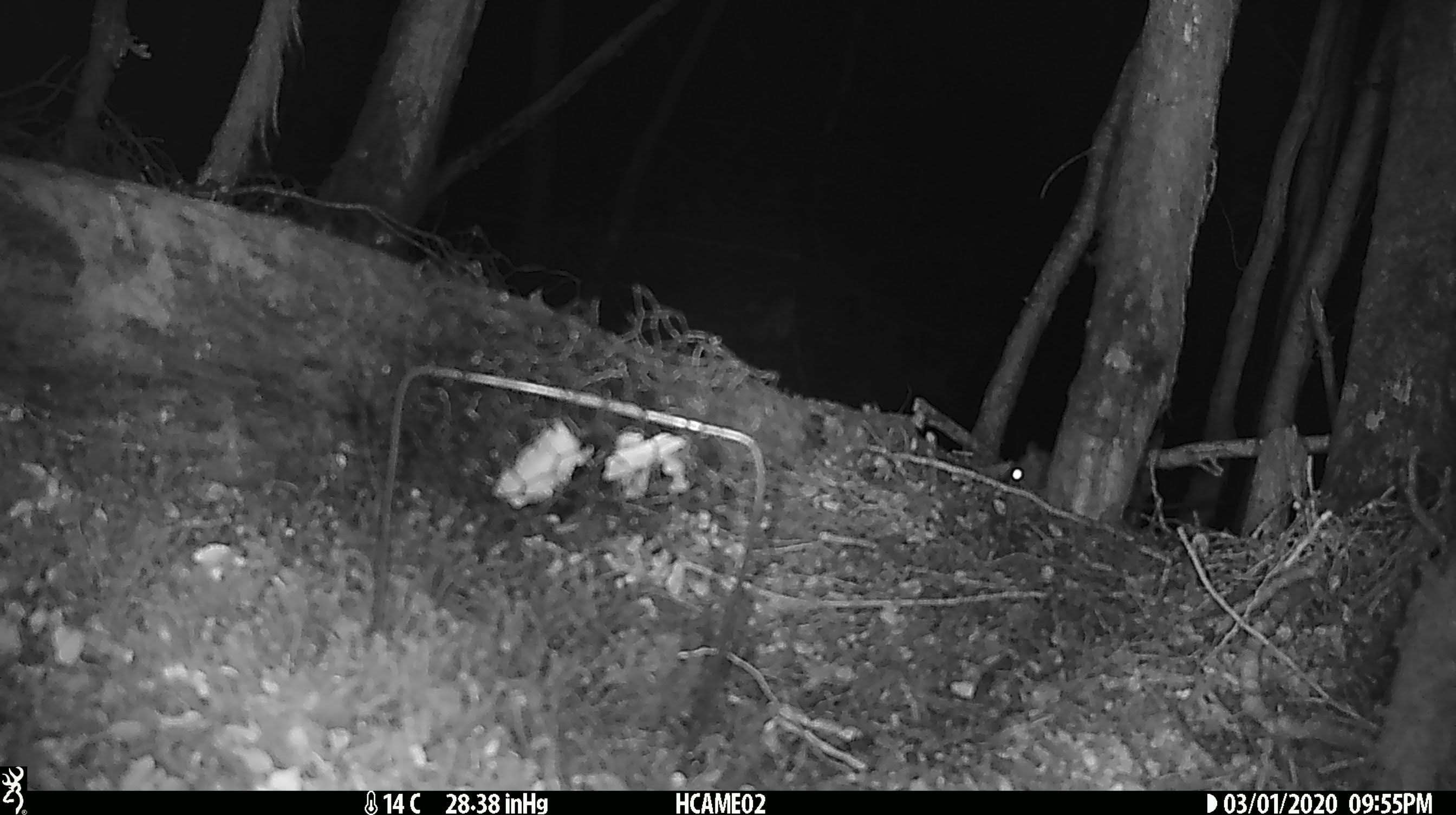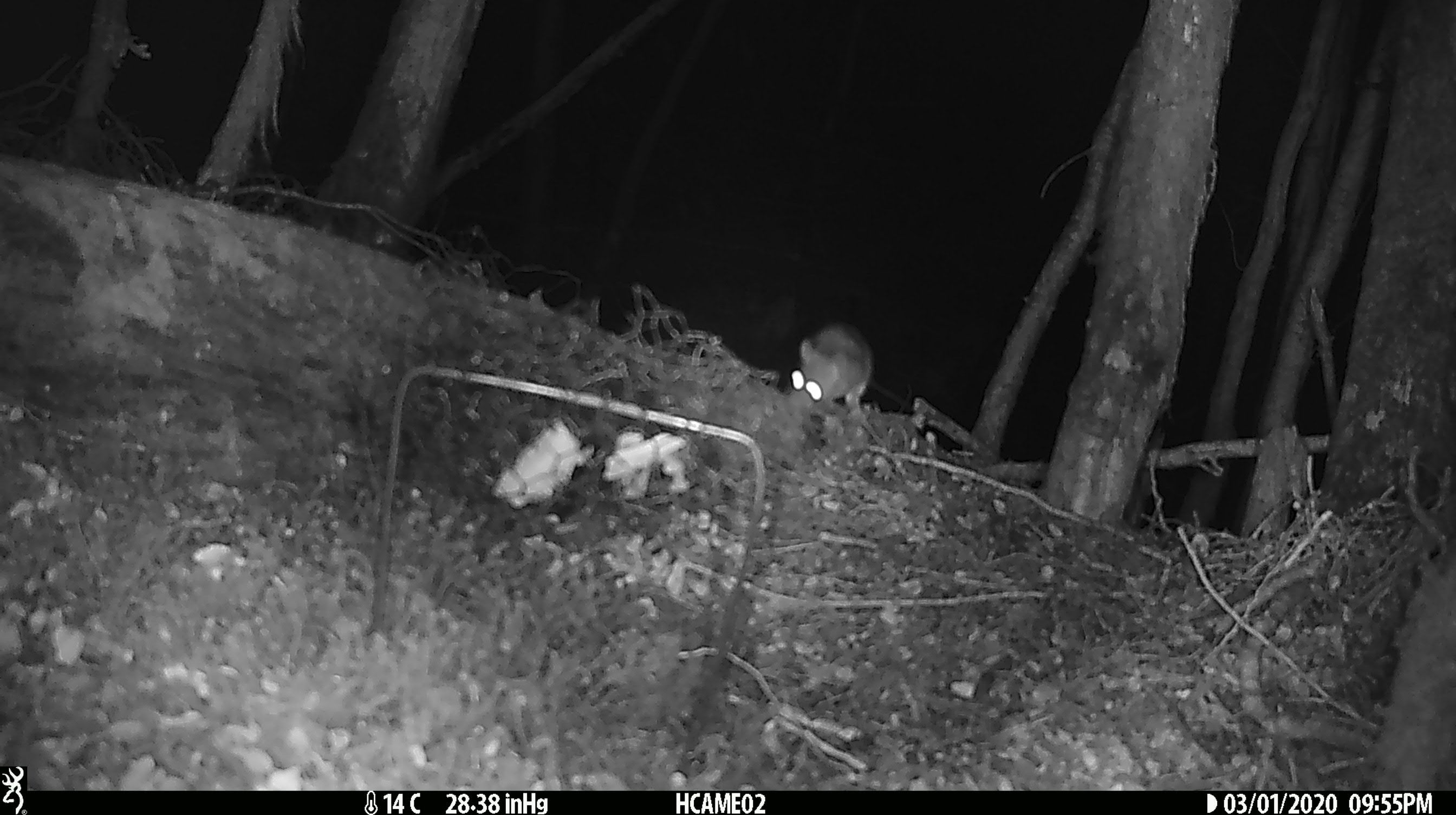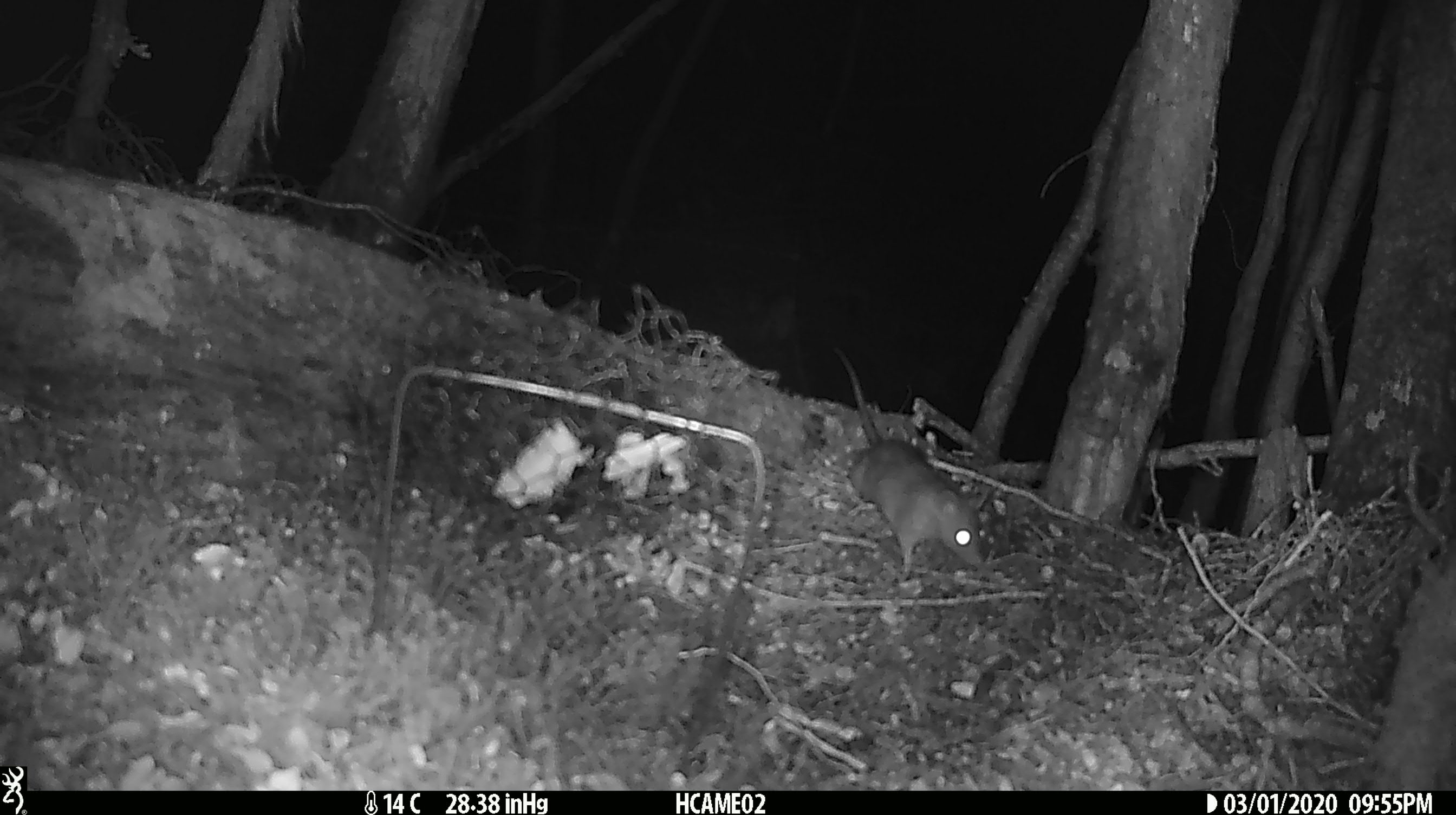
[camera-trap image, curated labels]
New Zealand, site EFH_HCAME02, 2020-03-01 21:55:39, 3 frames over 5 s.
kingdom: Animalia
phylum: Chordata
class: Mammalia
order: Rodentia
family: Muridae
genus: Mus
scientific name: Mus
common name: mouse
Mouse (Mus).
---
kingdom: Animalia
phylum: Chordata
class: Mammalia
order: Rodentia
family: Muridae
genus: Rattus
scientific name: Rattus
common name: rat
Rat (Rattus).